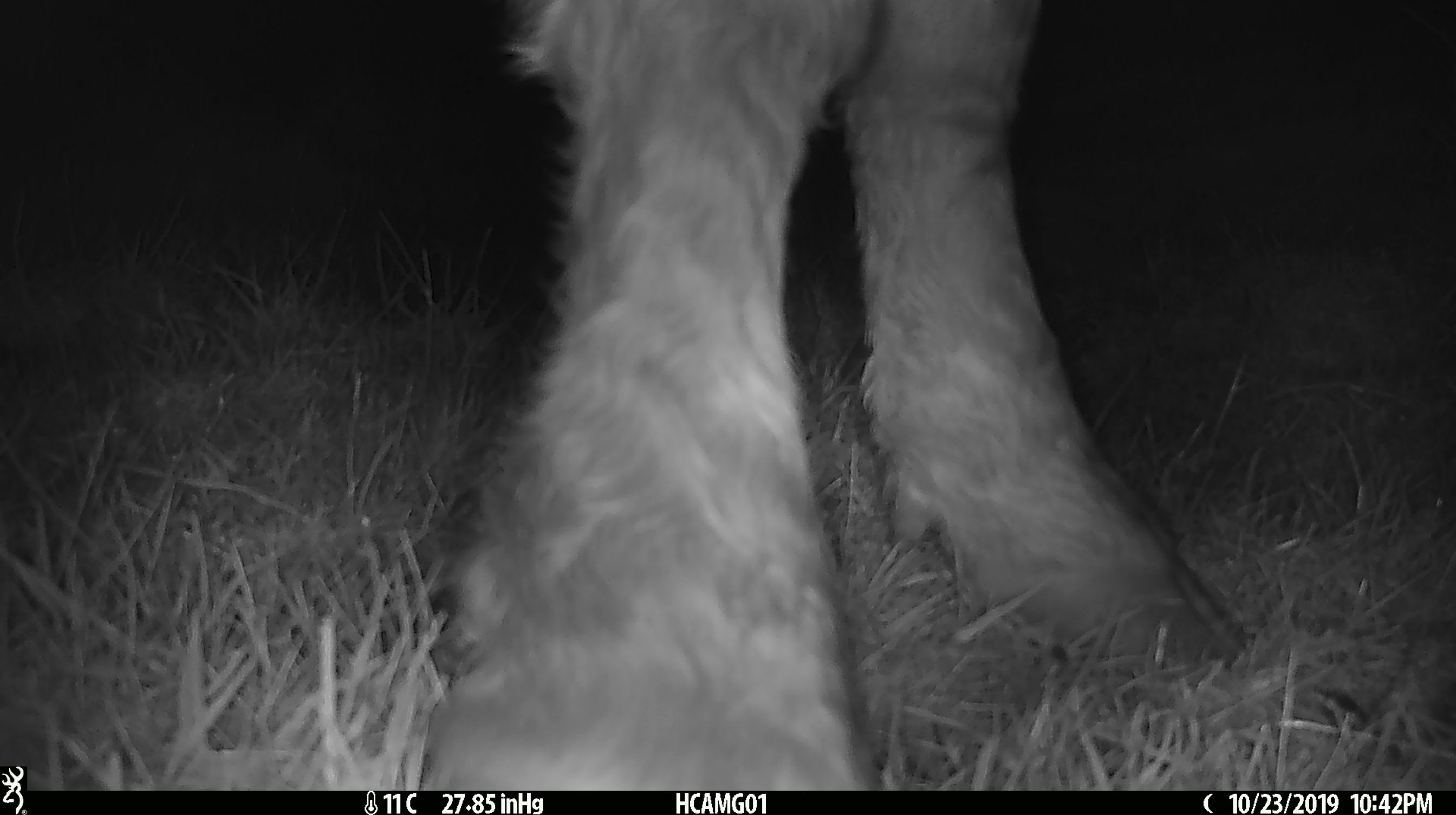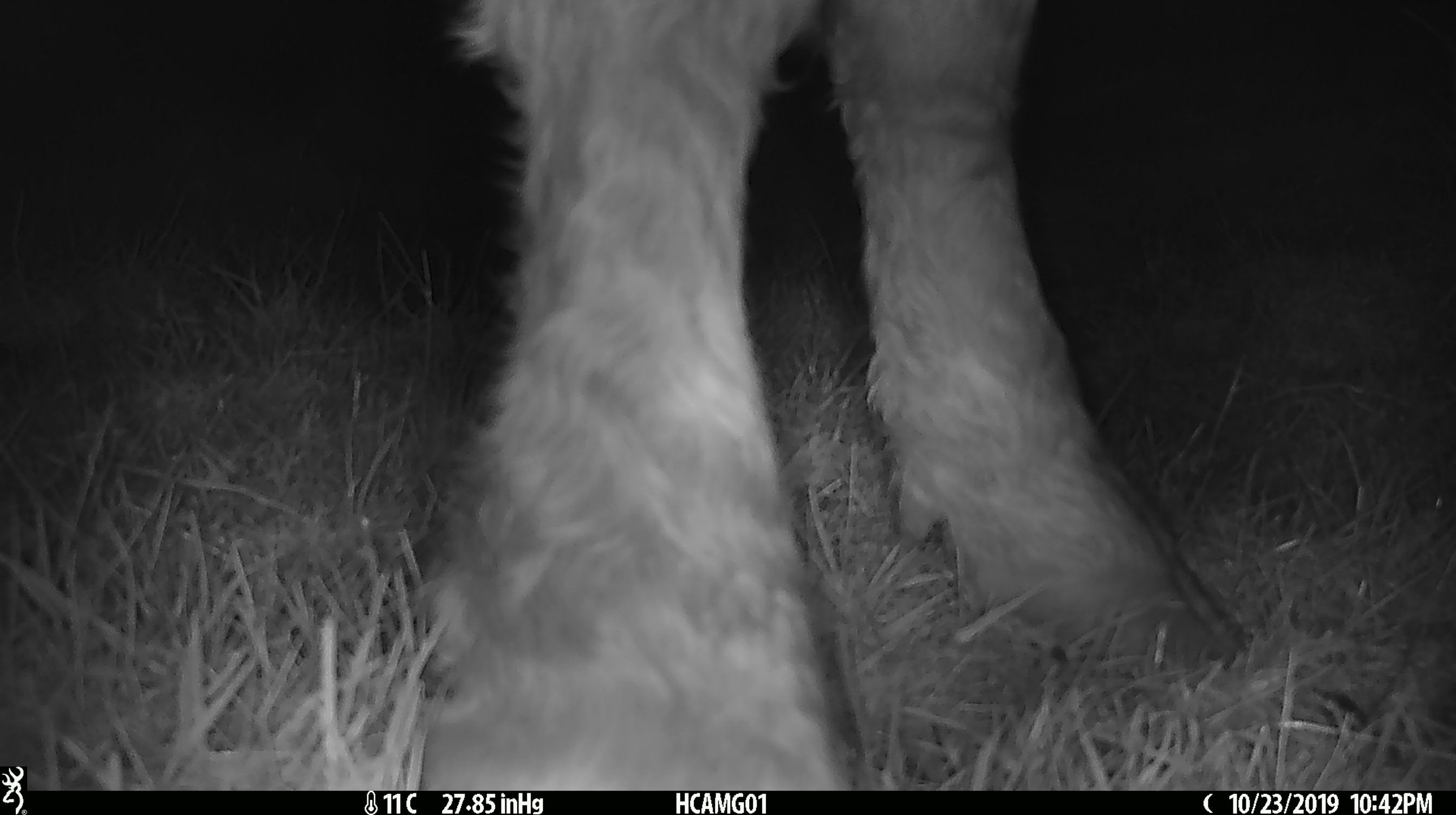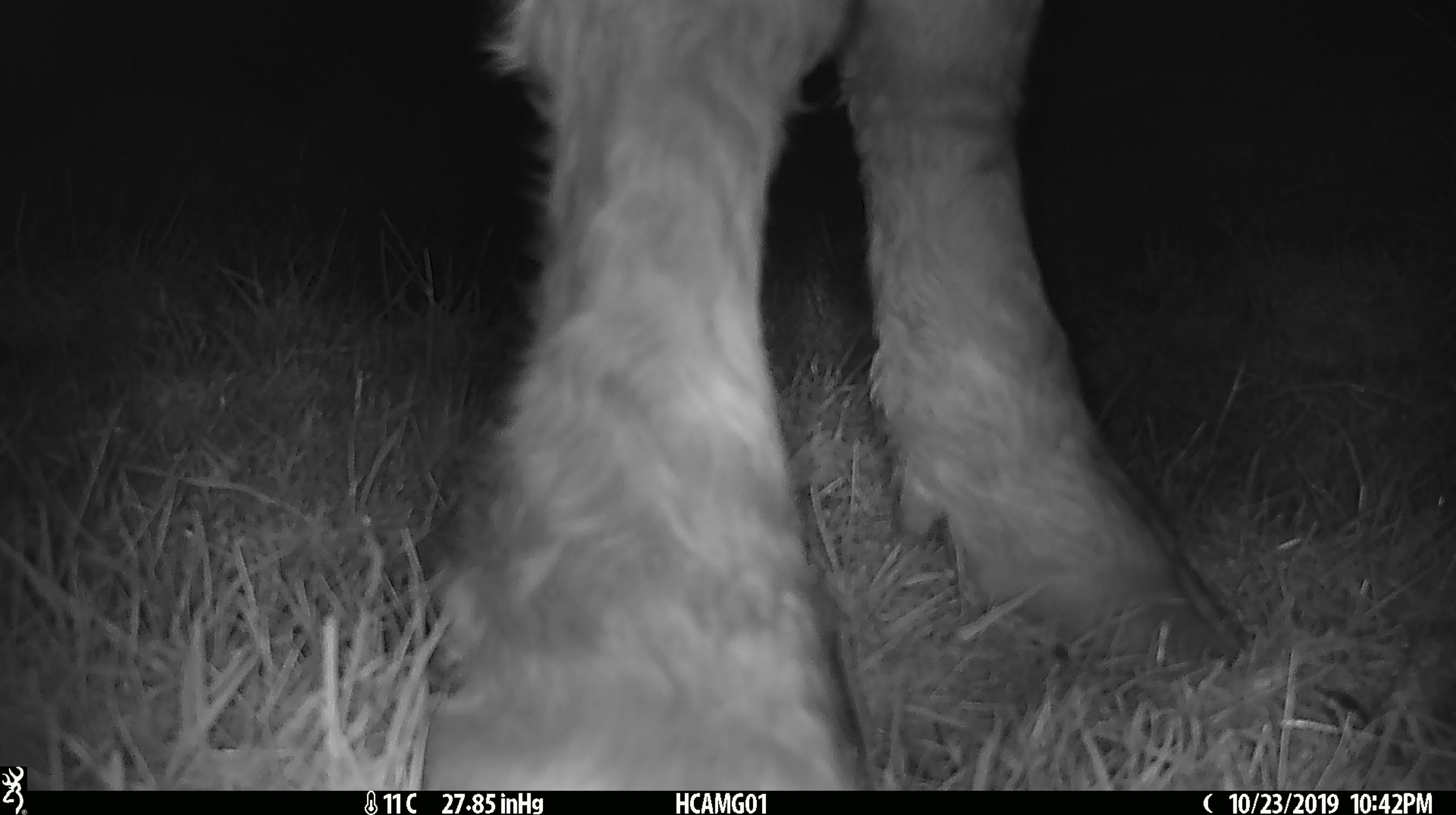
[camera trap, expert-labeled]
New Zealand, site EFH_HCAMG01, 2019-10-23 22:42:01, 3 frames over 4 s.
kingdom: Animalia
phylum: Chordata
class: Mammalia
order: Artiodactyla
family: Bovidae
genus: Bos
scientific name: Bos taurus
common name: domestic cow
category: cow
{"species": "cow (domestic cow) (Bos taurus)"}